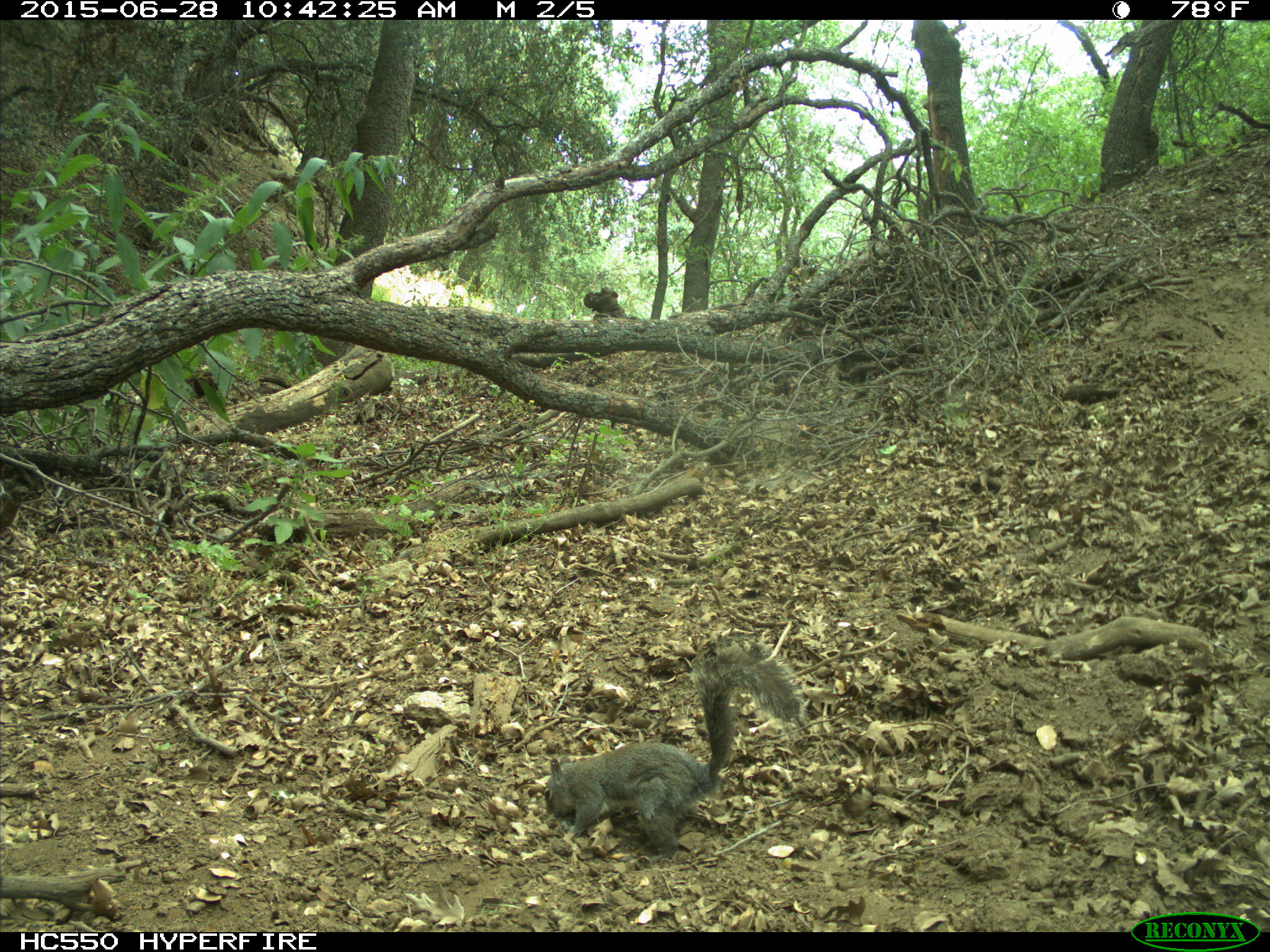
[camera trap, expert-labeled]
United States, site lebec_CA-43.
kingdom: Animalia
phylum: Chordata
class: Mammalia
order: Rodentia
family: Sciuridae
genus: Sciurus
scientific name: Sciurus carolinensis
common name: eastern gray squirrel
Sciurus carolinensis (eastern gray squirrel).